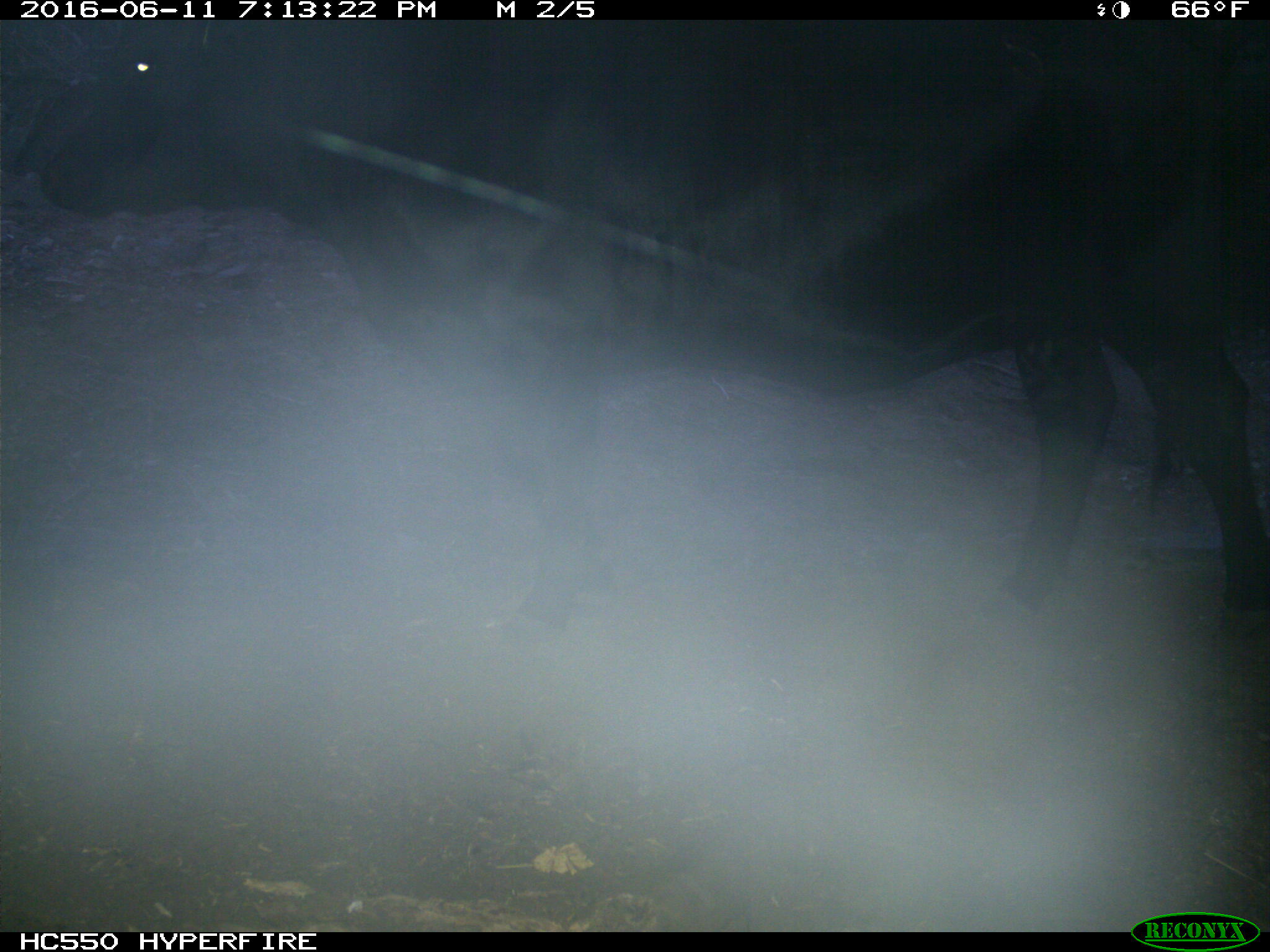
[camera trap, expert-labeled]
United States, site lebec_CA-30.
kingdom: Animalia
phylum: Chordata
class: Mammalia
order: Artiodactyla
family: Bovidae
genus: Bos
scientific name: Bos taurus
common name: domestic cow